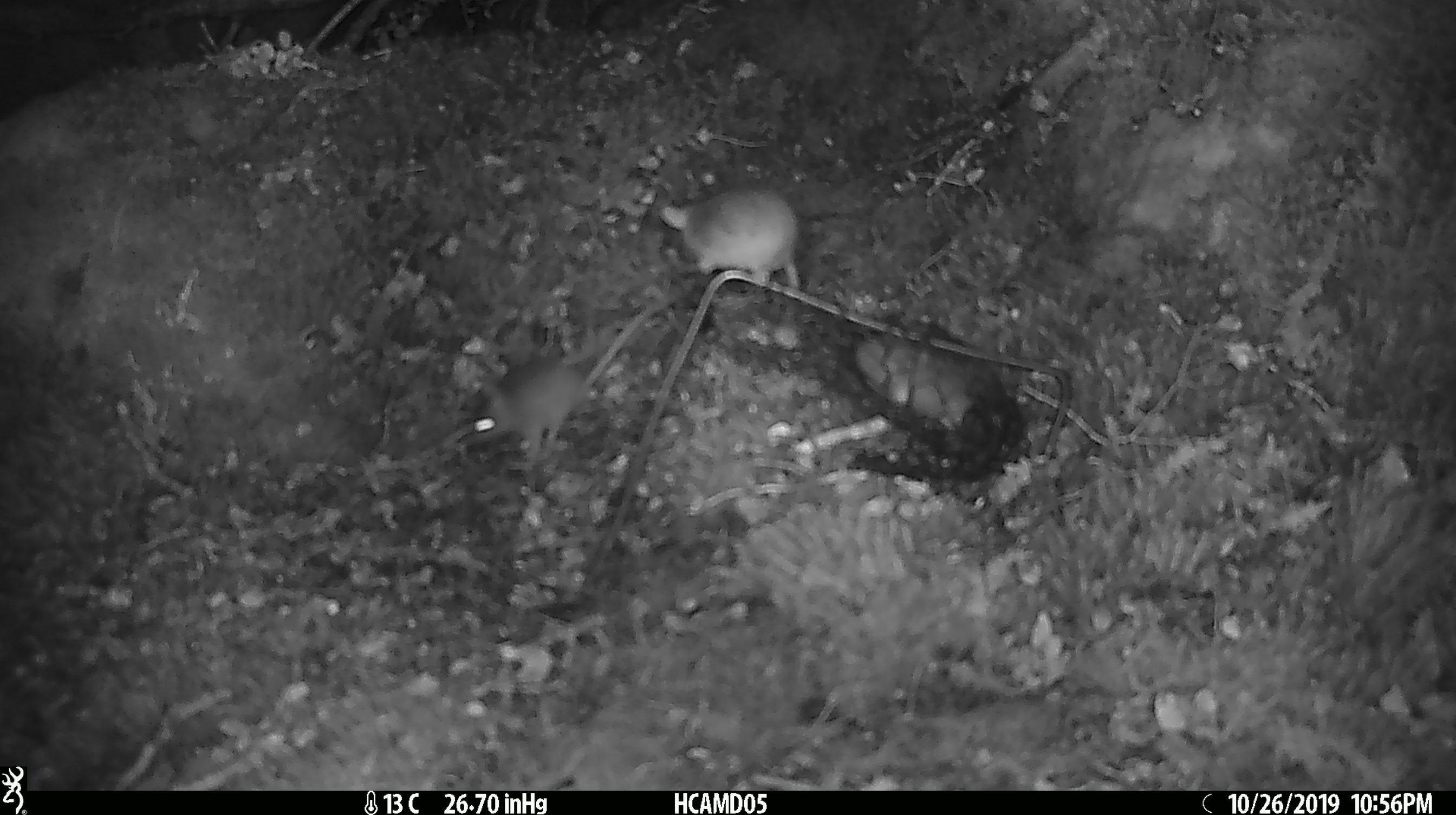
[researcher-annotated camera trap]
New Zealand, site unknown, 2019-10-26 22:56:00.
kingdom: Animalia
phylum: Chordata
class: Mammalia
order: Rodentia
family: Muridae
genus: Mus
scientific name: Mus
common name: mouse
Mouse (Mus).